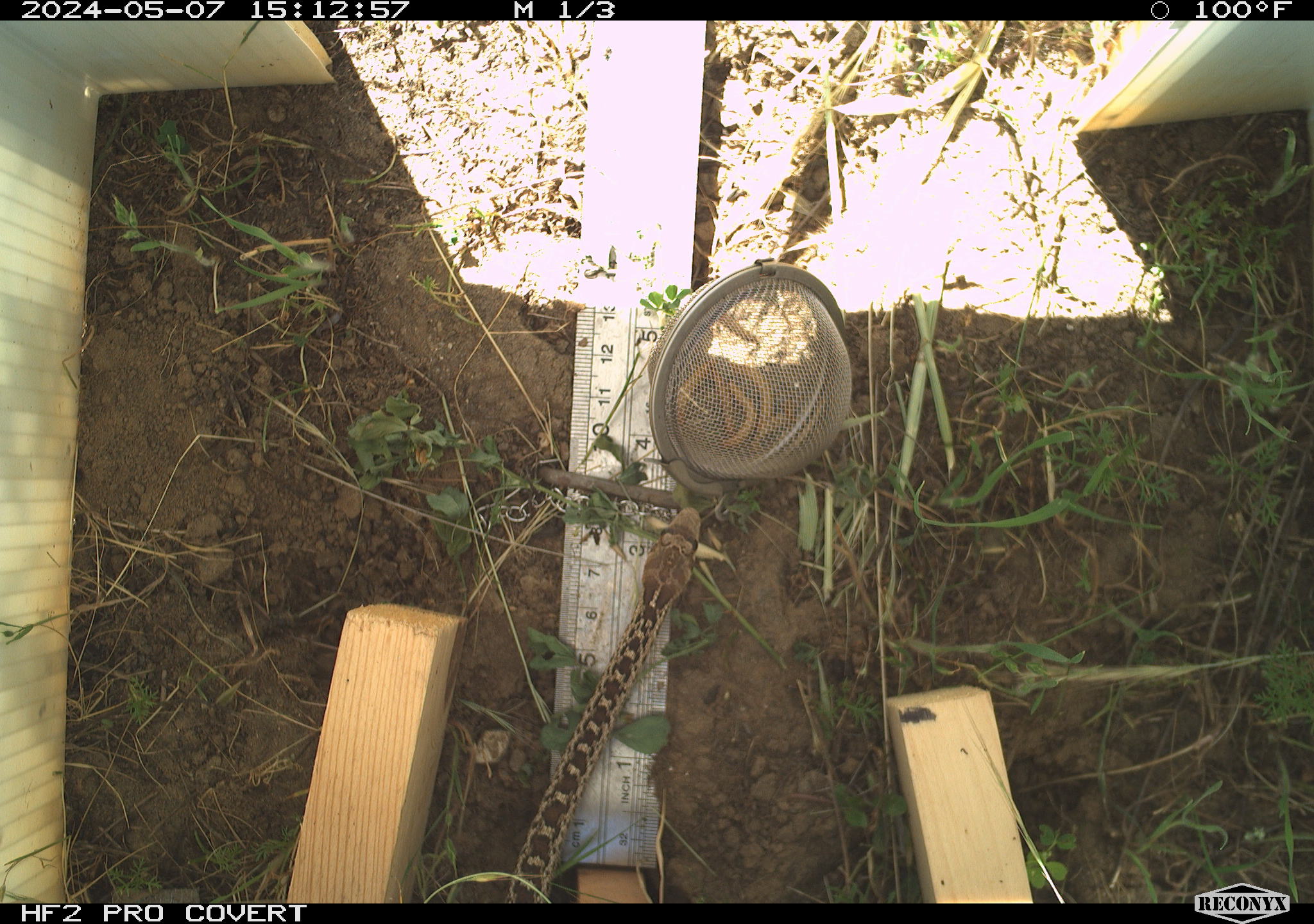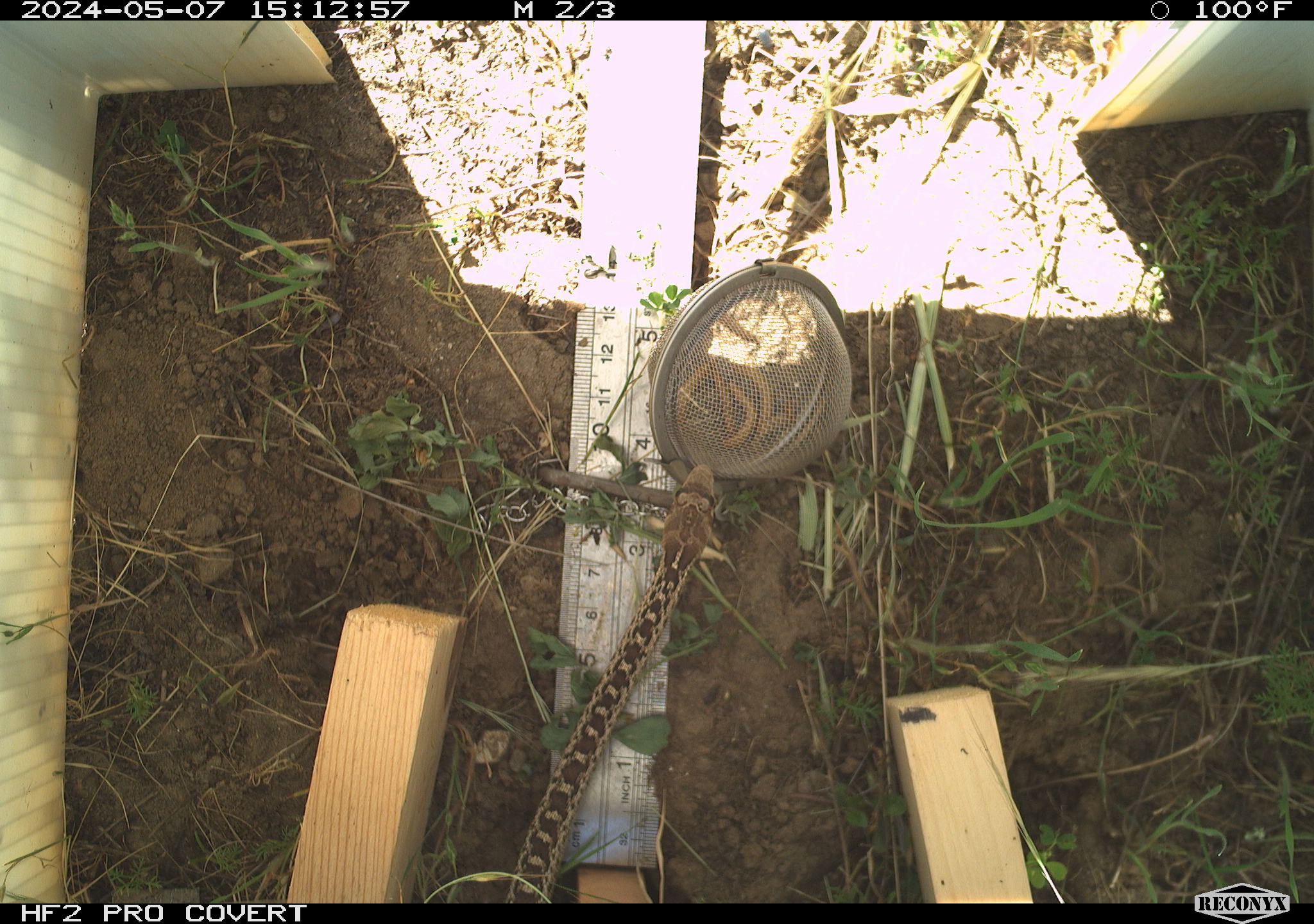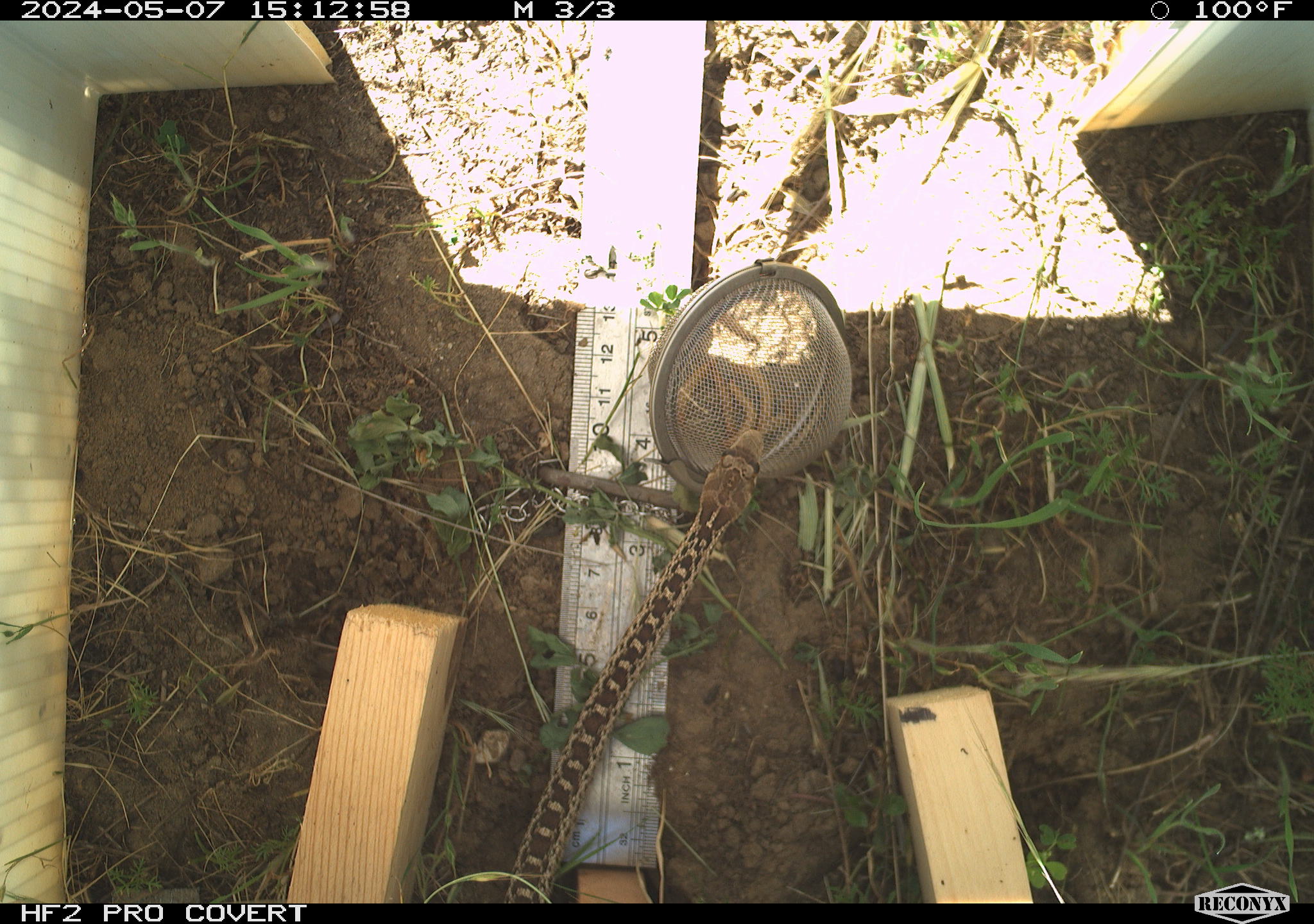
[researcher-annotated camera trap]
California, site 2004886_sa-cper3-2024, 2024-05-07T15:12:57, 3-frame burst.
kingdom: Animalia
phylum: Chordata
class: Reptilia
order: Squamata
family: Colubridae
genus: Pituophis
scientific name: Pituophis catenifer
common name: gophersnake